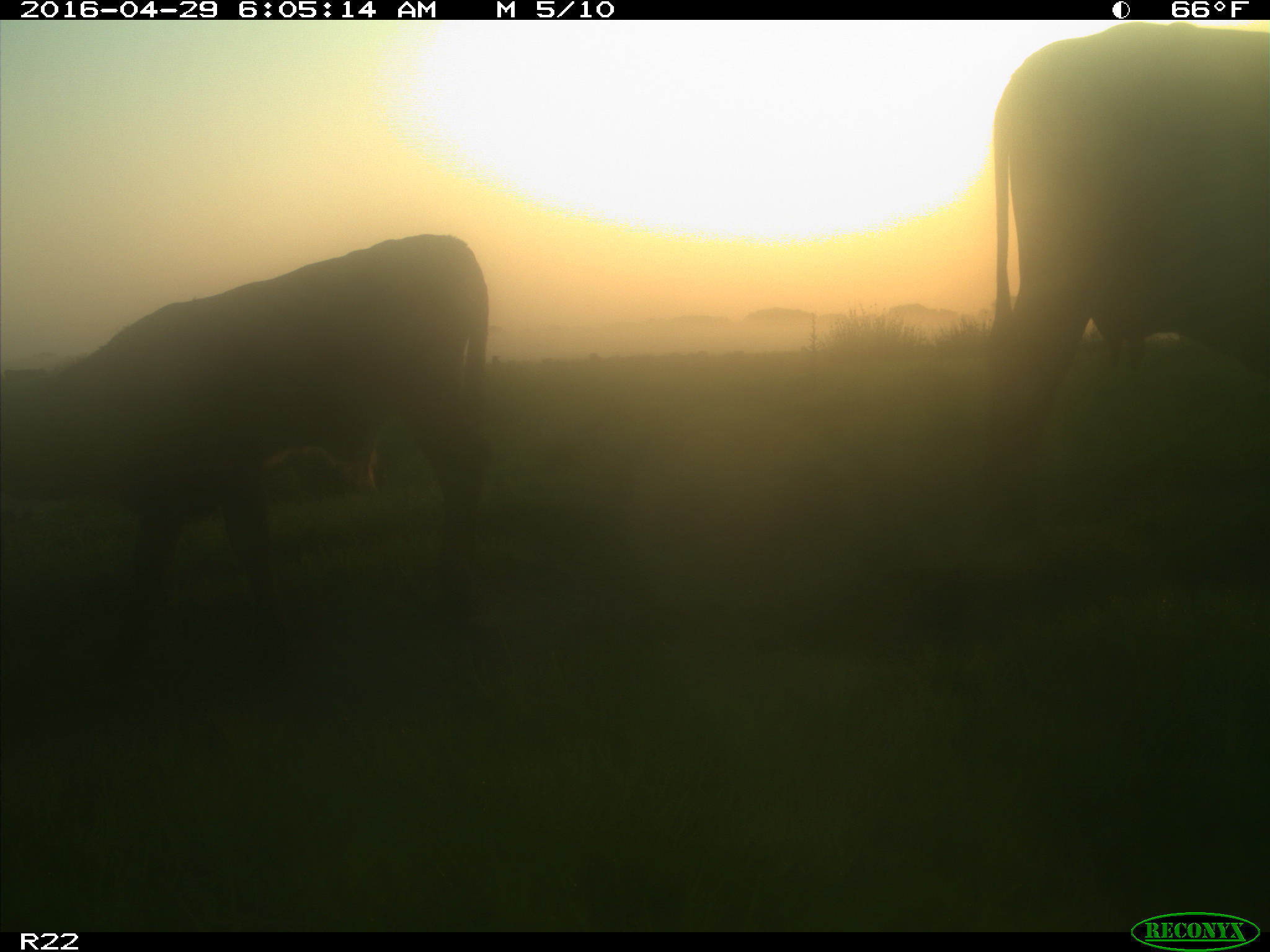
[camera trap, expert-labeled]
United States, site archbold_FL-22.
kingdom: Animalia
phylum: Chordata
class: Mammalia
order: Artiodactyla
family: Bovidae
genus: Bos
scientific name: Bos taurus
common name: domestic cow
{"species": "Bos taurus (domestic cow)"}